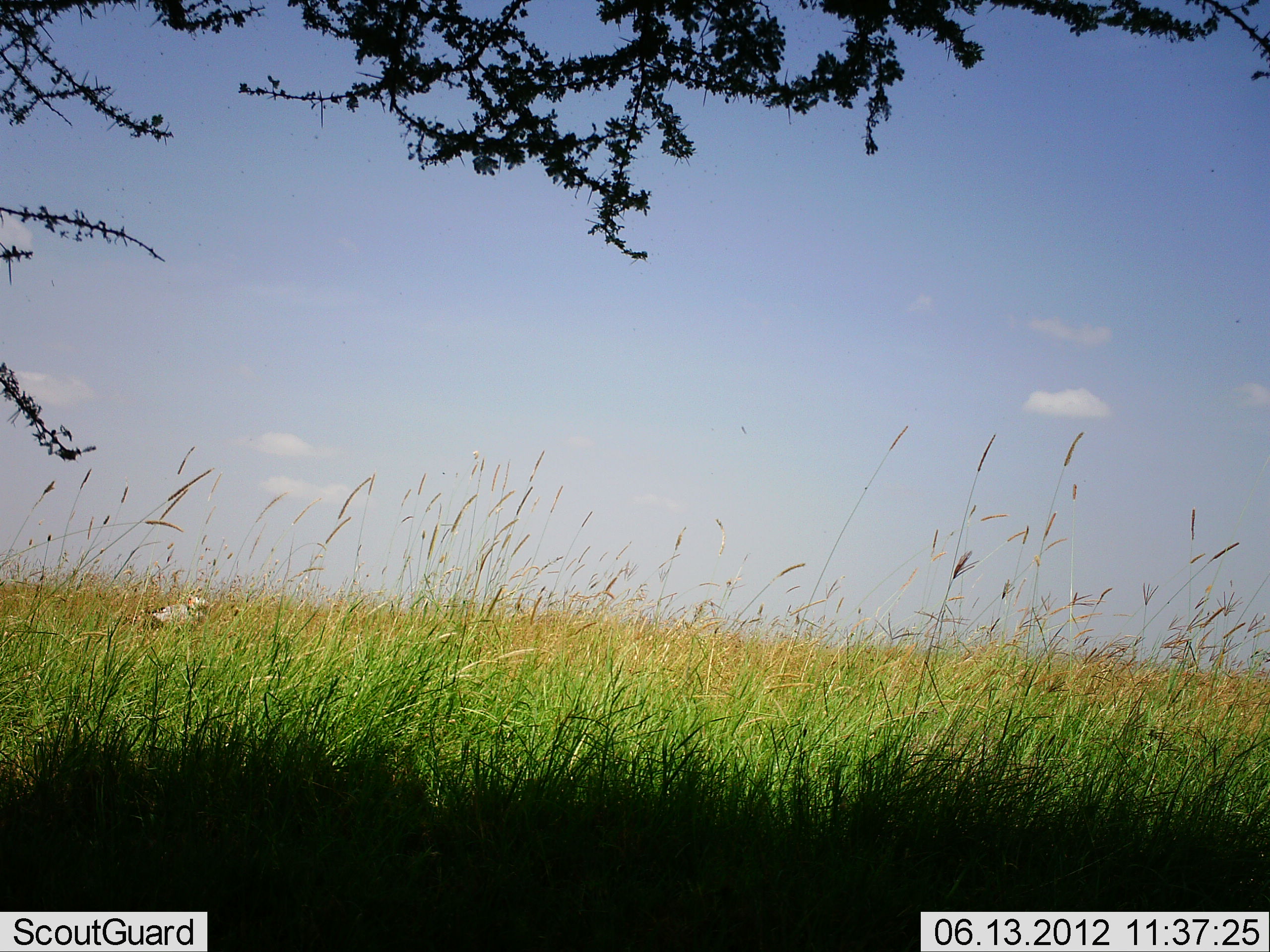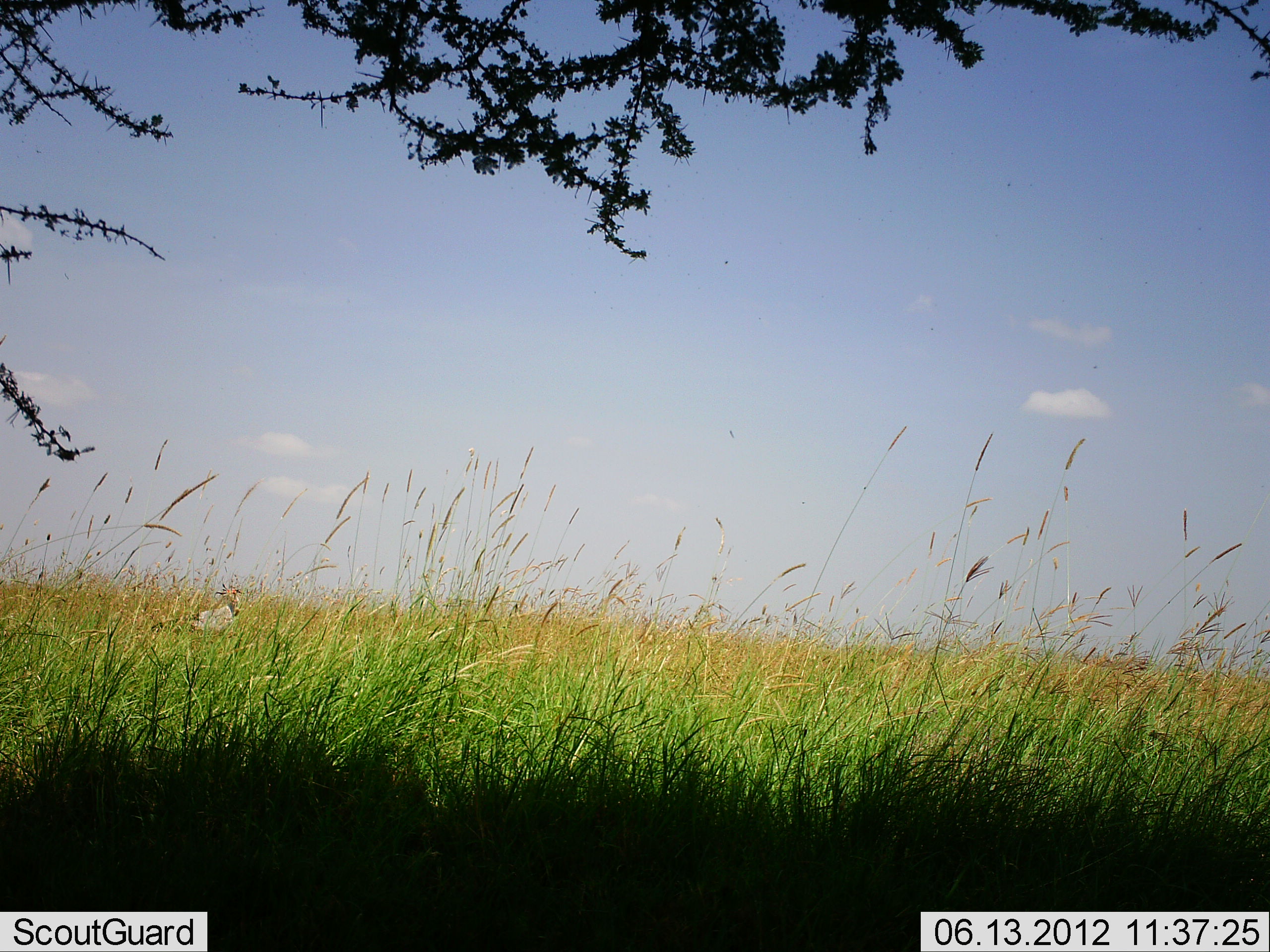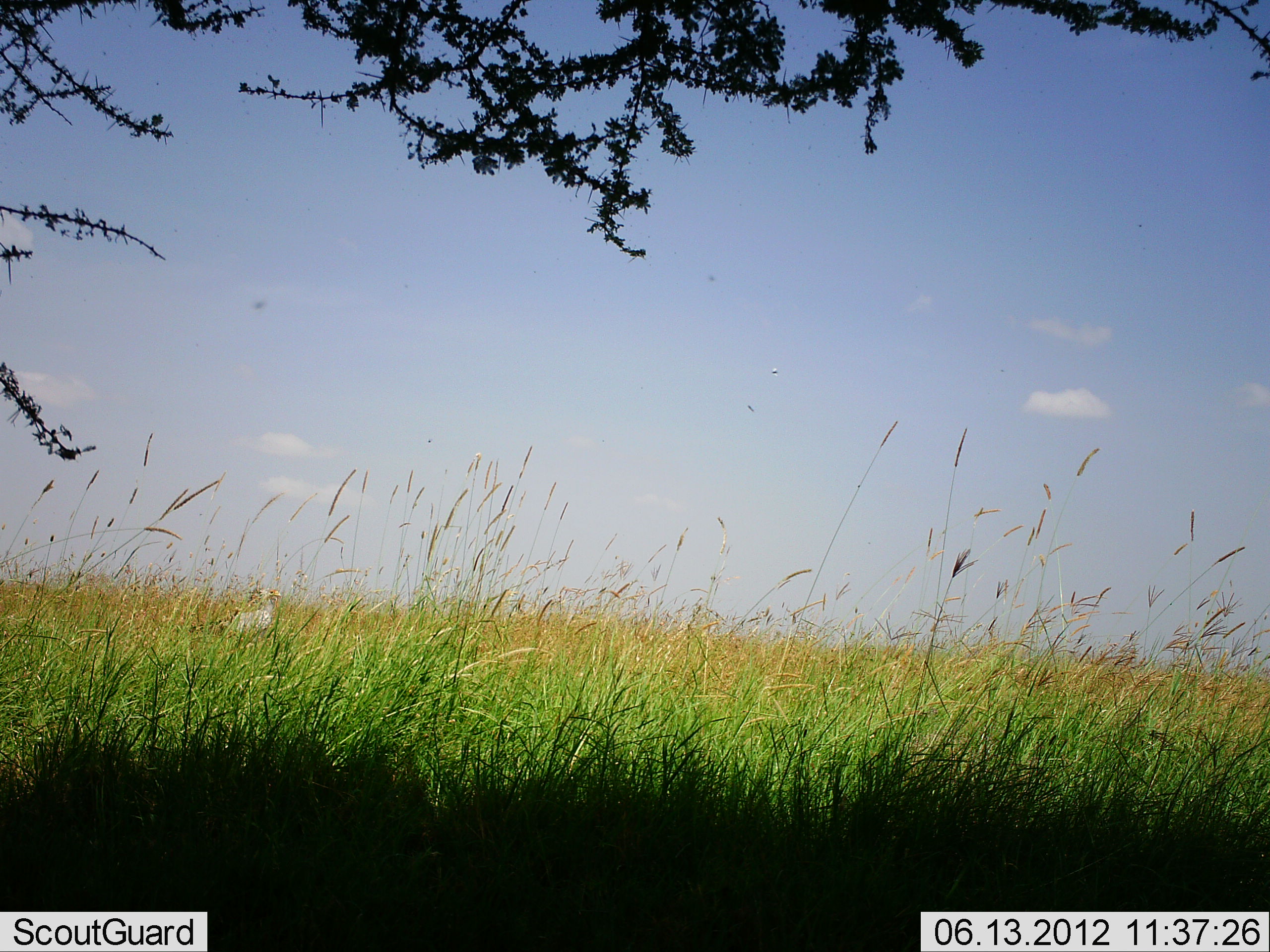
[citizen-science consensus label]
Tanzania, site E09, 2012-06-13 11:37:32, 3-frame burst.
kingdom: Animalia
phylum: Chordata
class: Aves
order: Accipitriformes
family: Sagittariidae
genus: Sagittarius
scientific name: Sagittarius serpentarius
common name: secretary bird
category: secretarybird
Secretarybird (secretary bird) (Sagittarius serpentarius), count 1. Behavior (volunteer vote fractions): standing 0%, resting 0%, moving 100%, interacting 0%. Young present (vote fraction): 0%. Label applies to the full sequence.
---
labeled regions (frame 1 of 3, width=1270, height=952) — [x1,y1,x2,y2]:
animal: [119,586,212,638]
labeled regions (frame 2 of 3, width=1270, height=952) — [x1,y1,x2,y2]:
animal: [148,582,248,642]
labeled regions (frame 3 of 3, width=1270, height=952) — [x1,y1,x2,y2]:
animal: [188,588,284,649]